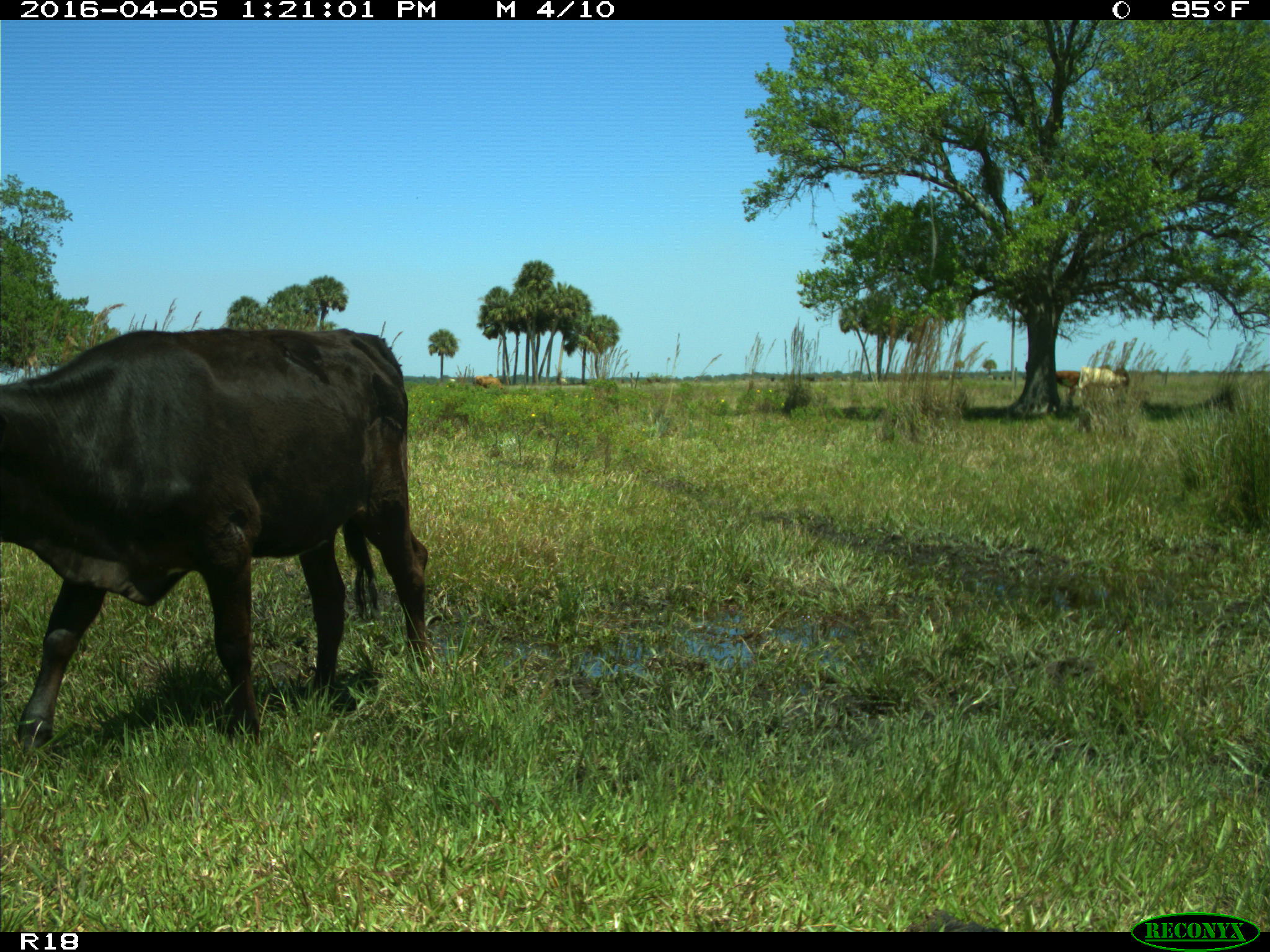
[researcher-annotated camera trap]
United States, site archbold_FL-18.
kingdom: Animalia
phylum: Chordata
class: Mammalia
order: Artiodactyla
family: Bovidae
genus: Bos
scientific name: Bos taurus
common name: domestic cow